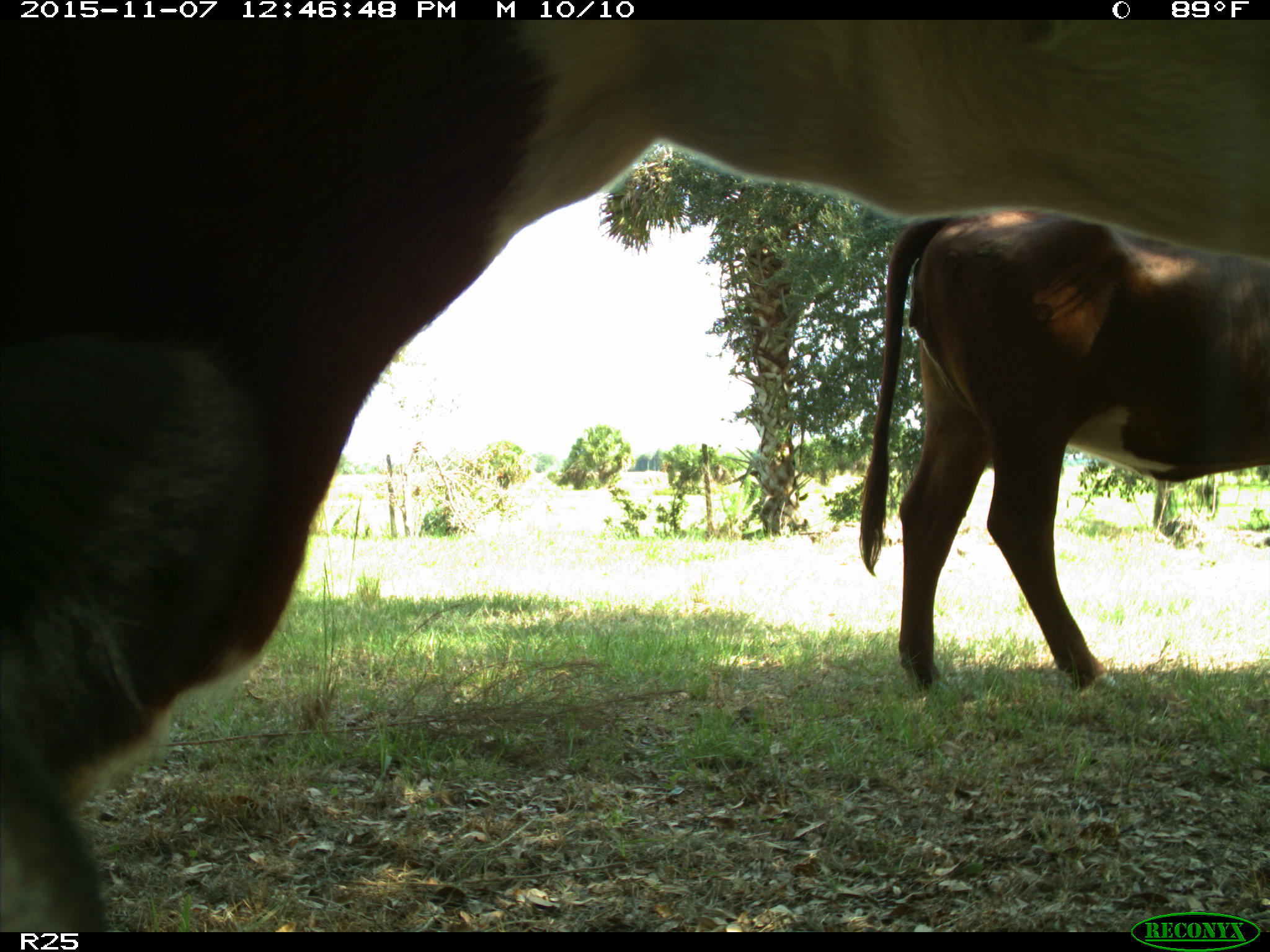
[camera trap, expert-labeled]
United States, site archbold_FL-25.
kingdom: Animalia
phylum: Chordata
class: Mammalia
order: Artiodactyla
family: Bovidae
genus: Bos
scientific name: Bos taurus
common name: domestic cow